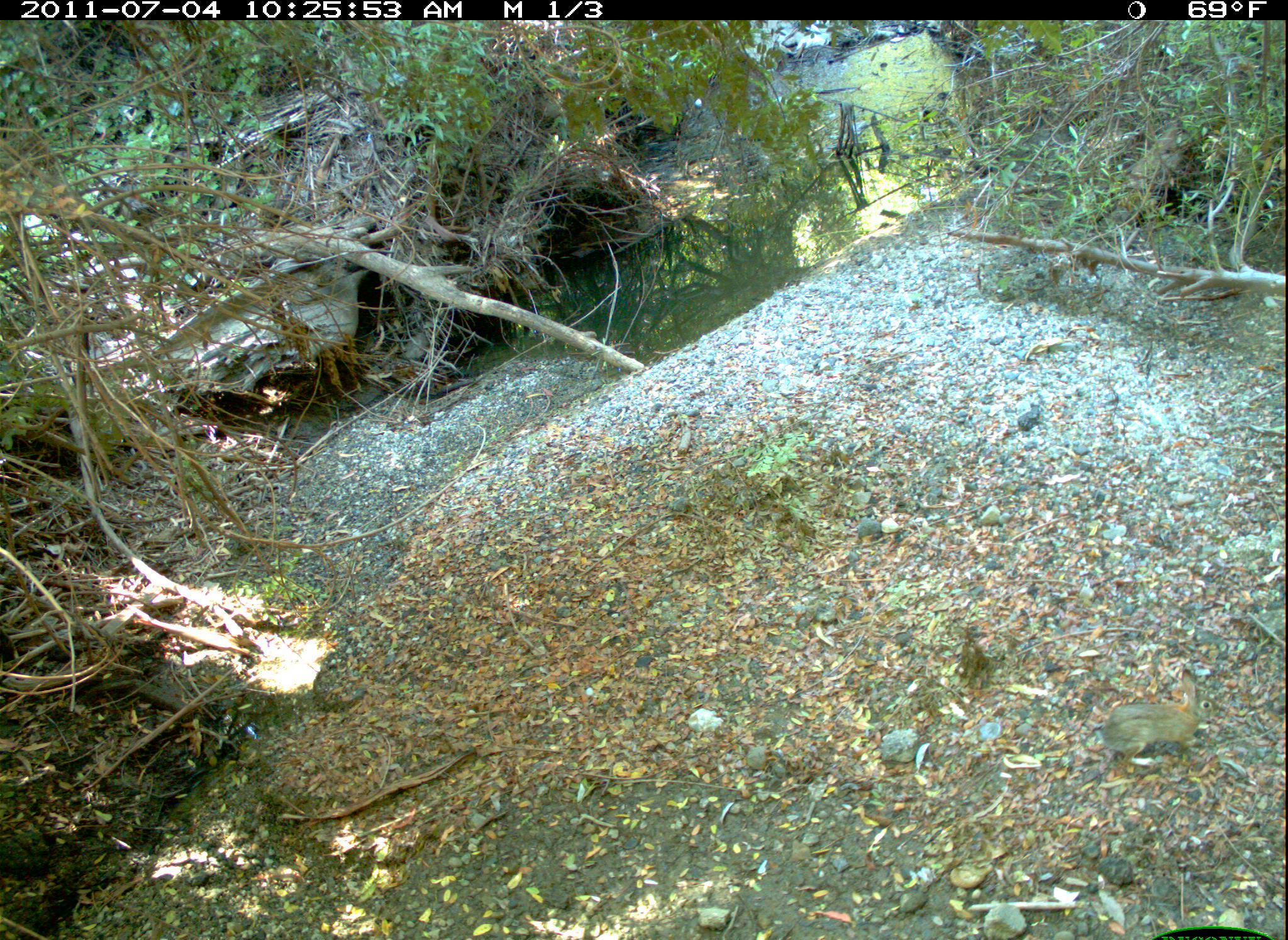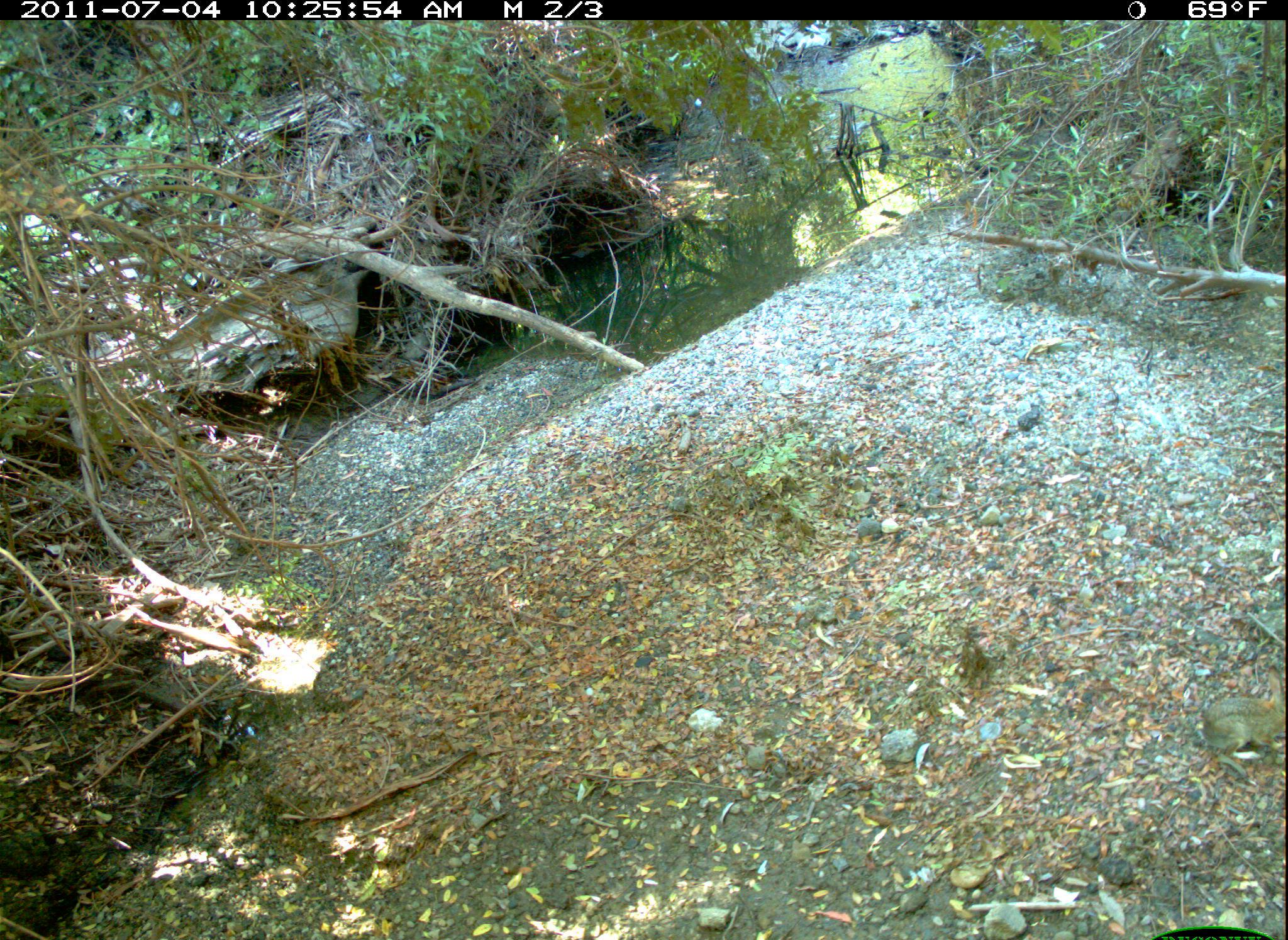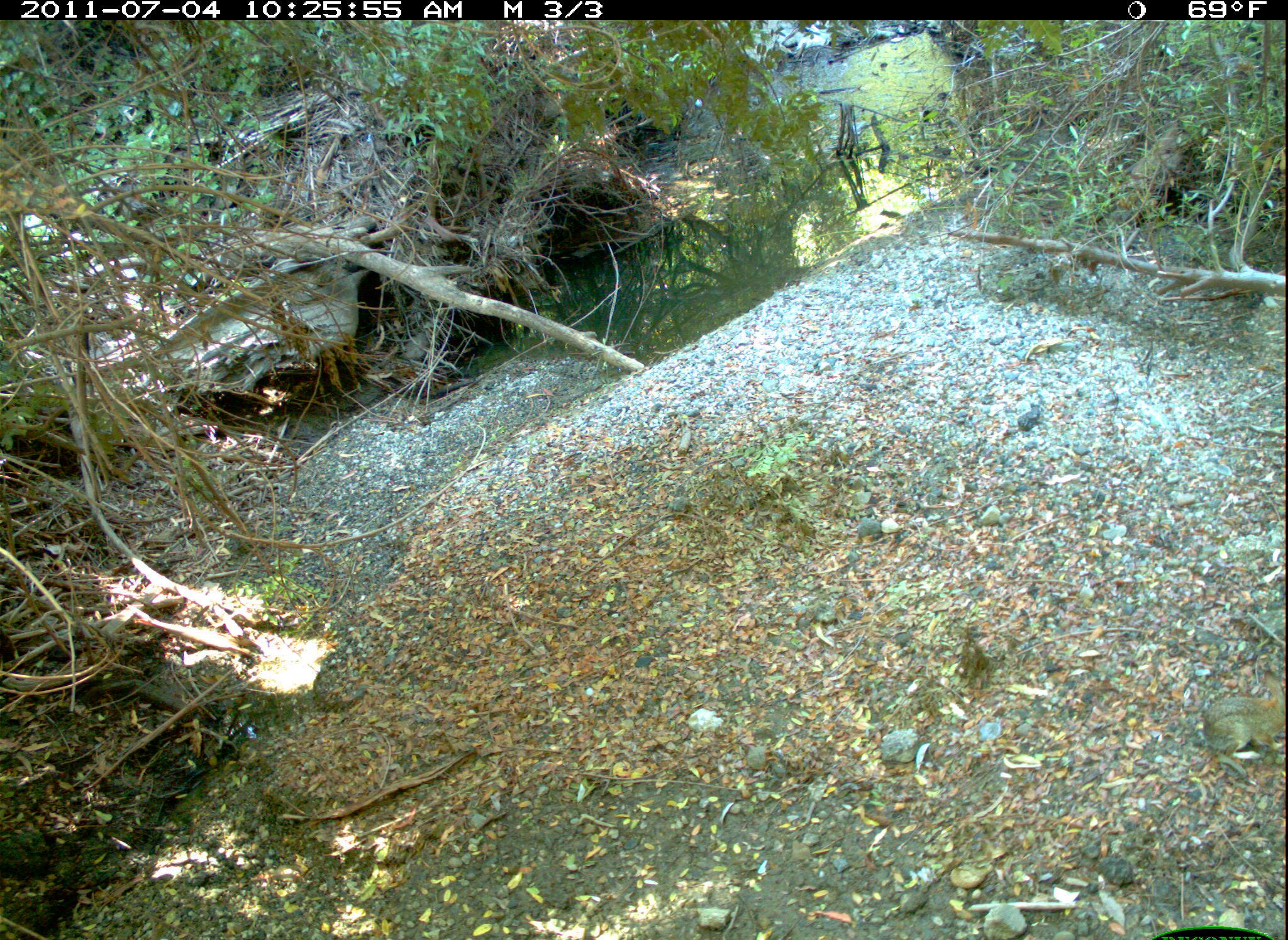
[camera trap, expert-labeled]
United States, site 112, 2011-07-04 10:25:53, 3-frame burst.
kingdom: Animalia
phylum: Chordata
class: Mammalia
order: Lagomorpha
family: Leporidae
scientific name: Leporidae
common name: rabbits and hares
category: rabbit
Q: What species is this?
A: Rabbit (rabbits and hares) (Leporidae).